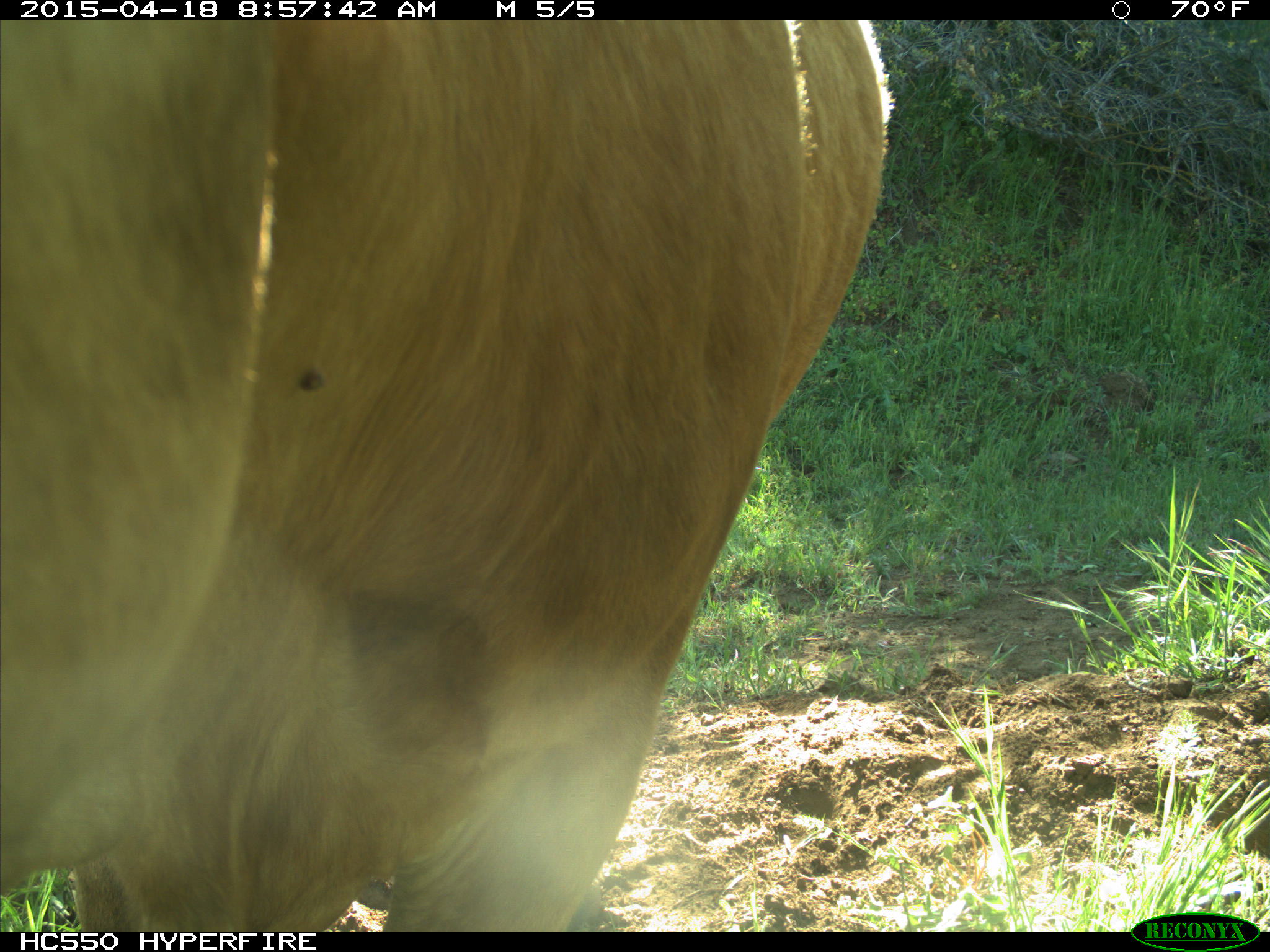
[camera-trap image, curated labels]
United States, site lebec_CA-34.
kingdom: Animalia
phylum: Chordata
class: Mammalia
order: Artiodactyla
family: Bovidae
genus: Bos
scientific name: Bos taurus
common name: domestic cow